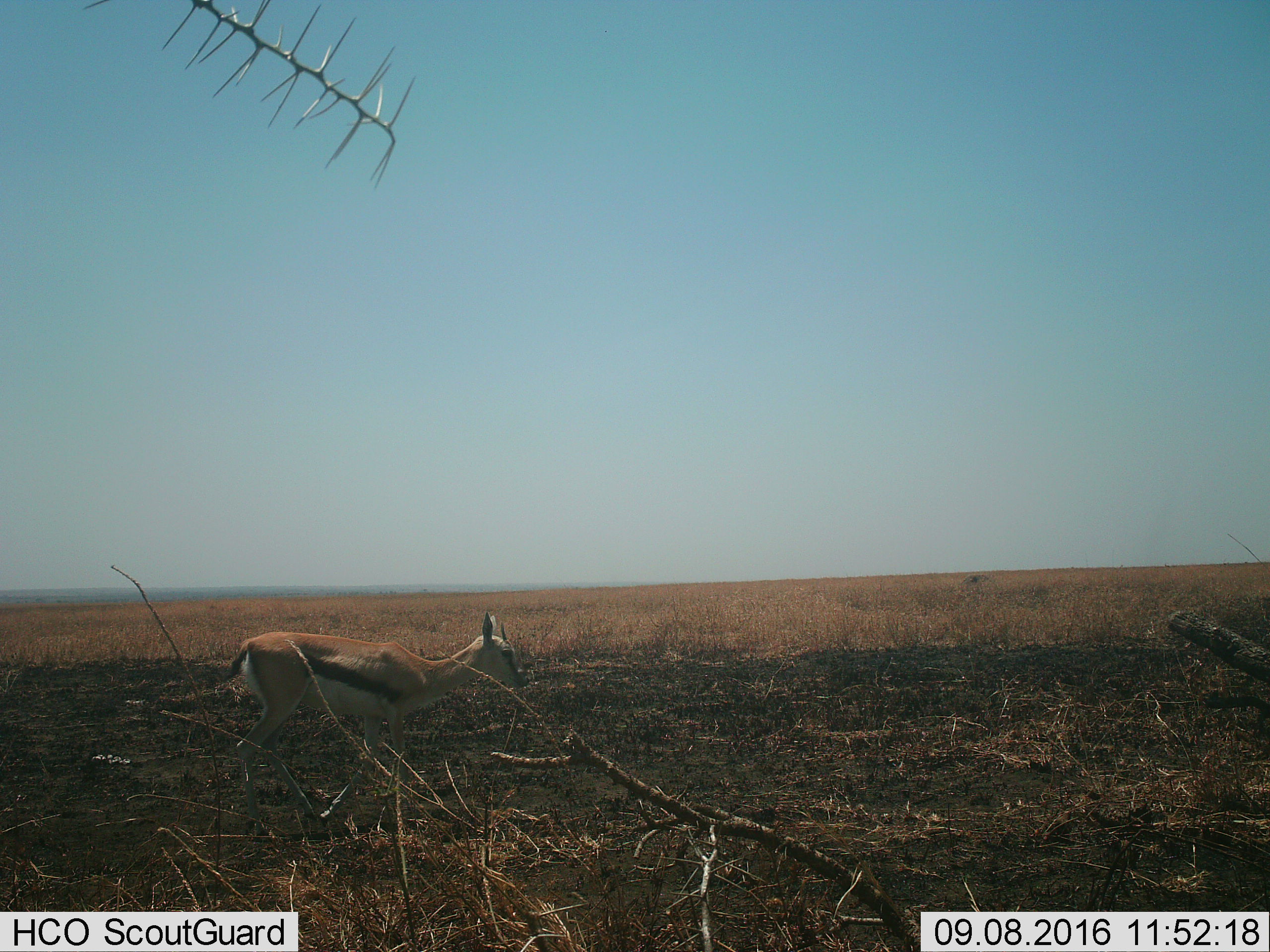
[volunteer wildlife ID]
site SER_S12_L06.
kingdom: Animalia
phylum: Chordata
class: Mammalia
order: Artiodactyla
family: Bovidae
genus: Eudorcas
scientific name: Eudorcas thomsonii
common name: thomson's gazelle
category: gazellethomsons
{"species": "gazellethomsons (thomson's gazelle) (Eudorcas thomsonii)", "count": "1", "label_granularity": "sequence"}